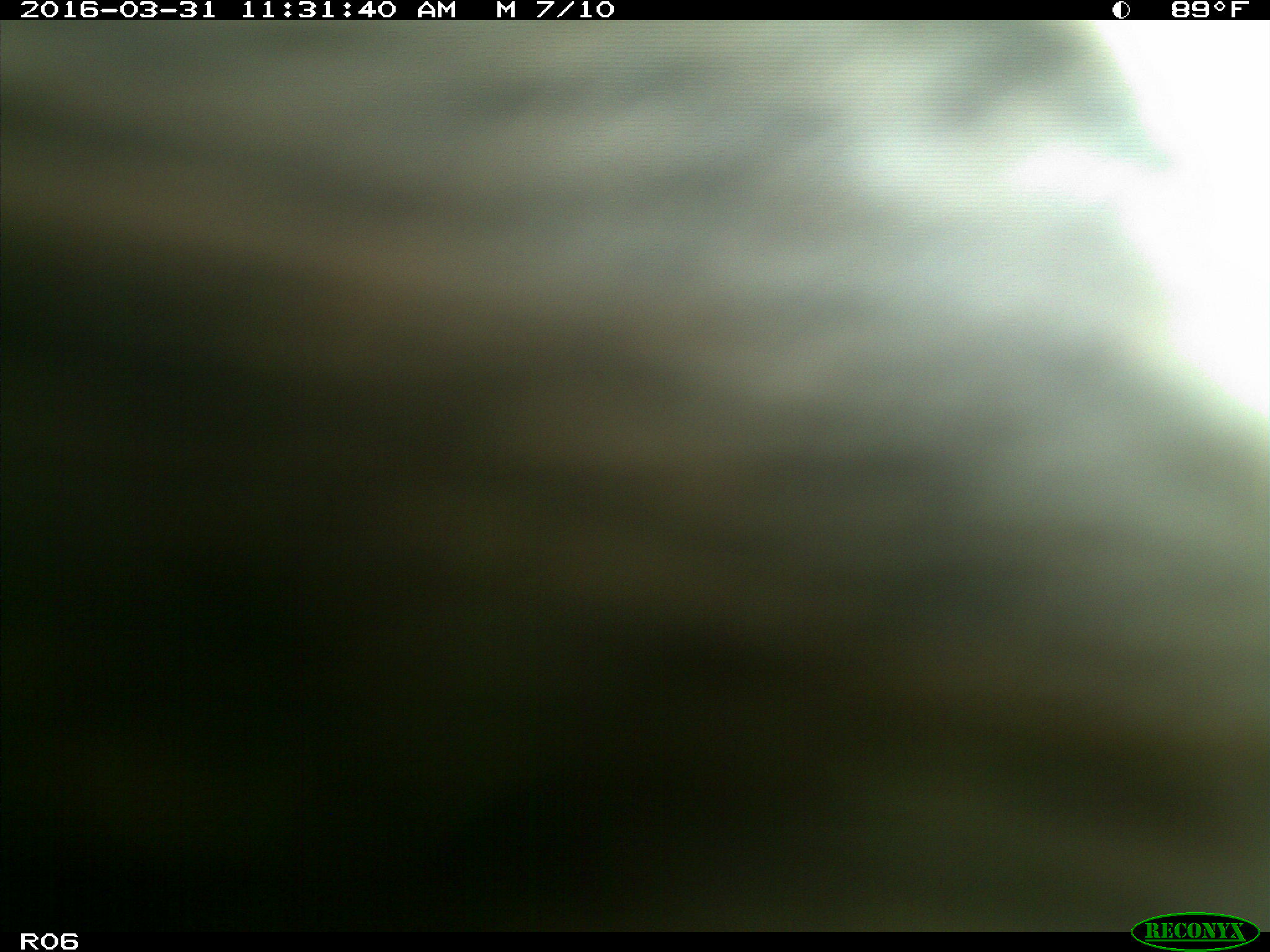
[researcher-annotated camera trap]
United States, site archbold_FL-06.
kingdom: Animalia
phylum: Chordata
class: Mammalia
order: Artiodactyla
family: Bovidae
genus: Bos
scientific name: Bos taurus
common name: domestic cow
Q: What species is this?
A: Bos taurus (domestic cow).